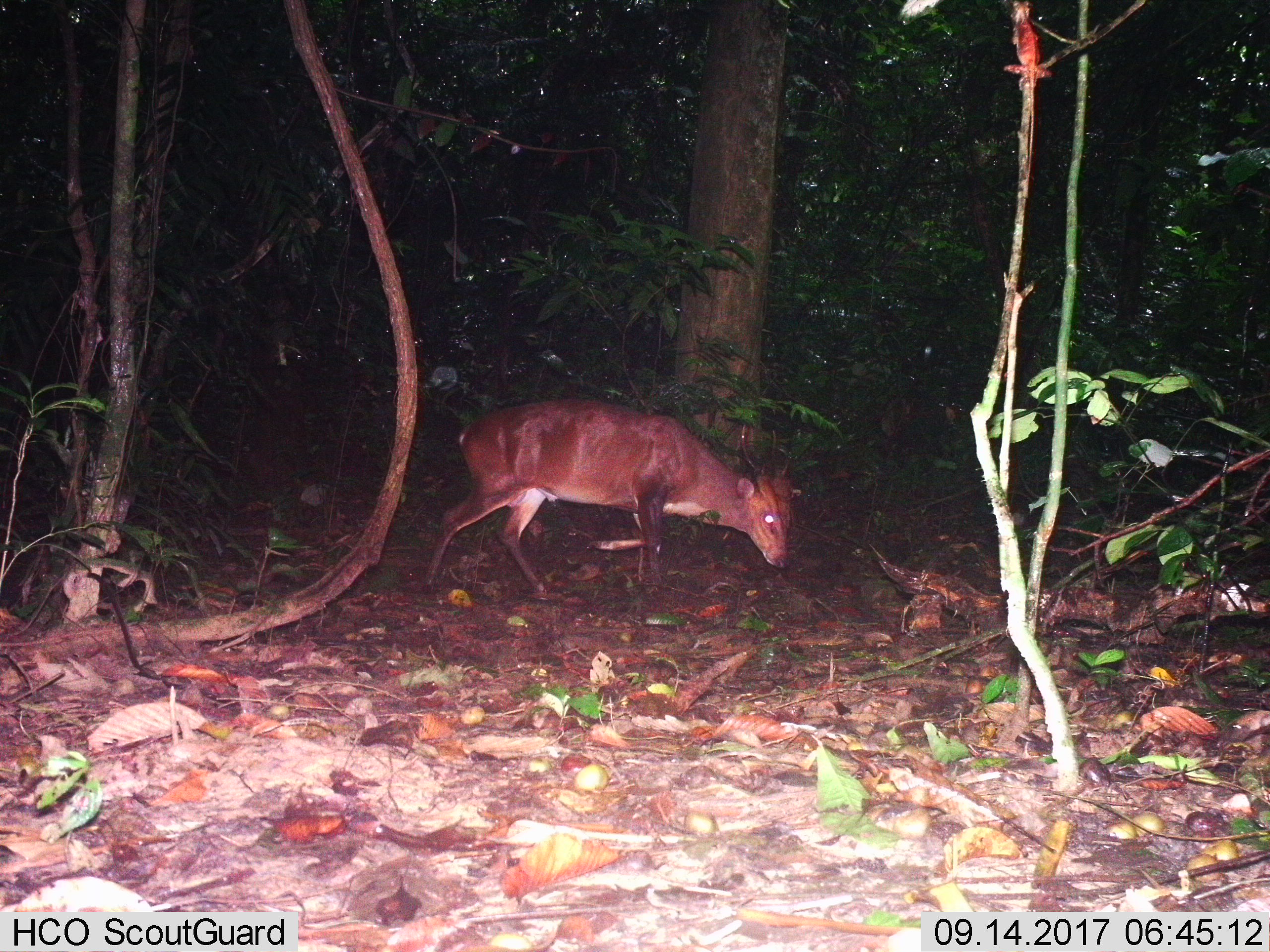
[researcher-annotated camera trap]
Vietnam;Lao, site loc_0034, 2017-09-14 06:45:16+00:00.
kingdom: Animalia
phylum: Chordata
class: Mammalia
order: Artiodactyla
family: Cervidae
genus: Muntiacus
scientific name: Muntiacus vuquangensis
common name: large-antlered muntjac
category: large antlered muntjac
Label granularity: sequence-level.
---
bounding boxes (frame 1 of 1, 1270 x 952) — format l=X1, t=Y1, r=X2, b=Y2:
large antlered muntjac: l=423, t=397, r=795, b=594